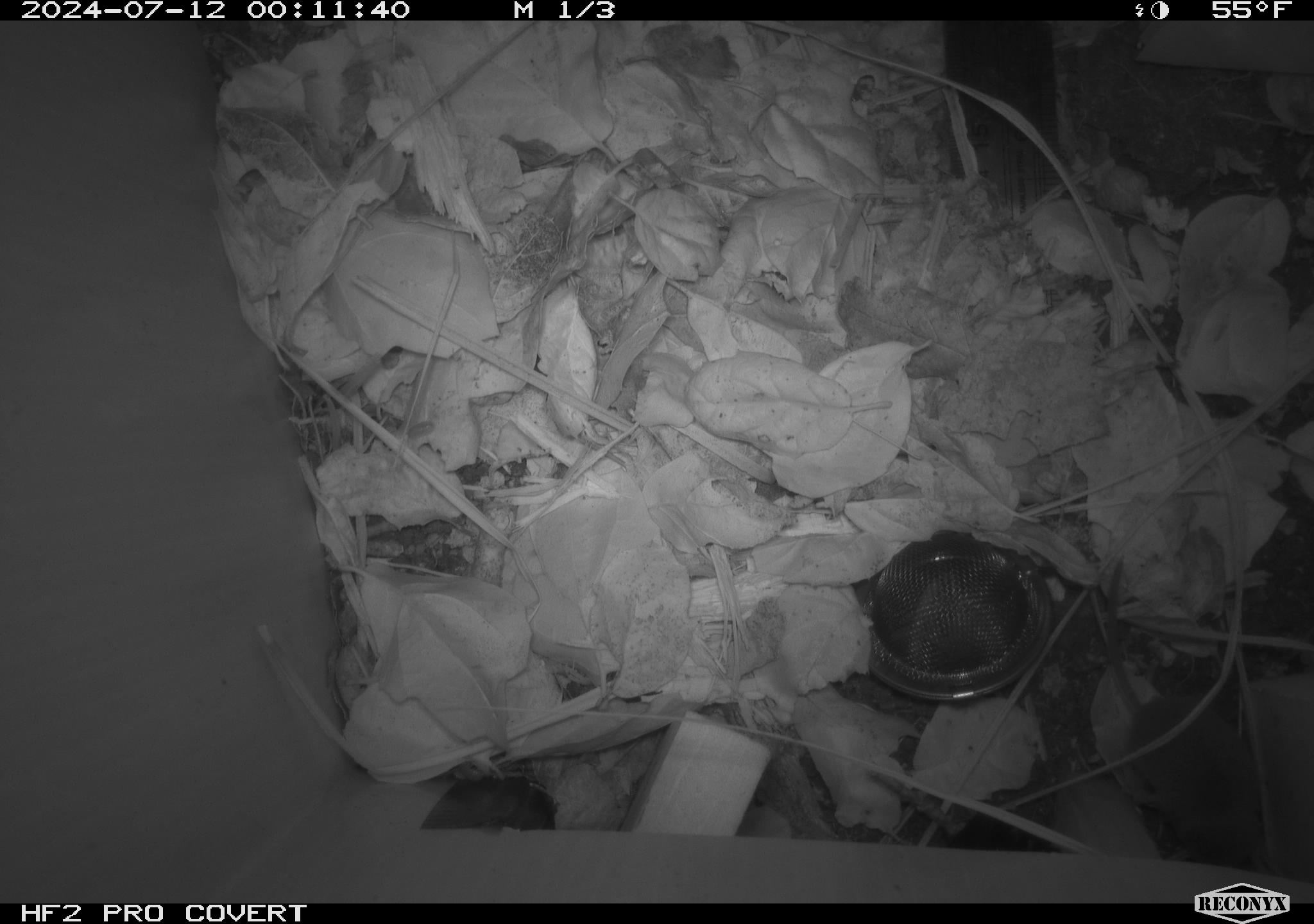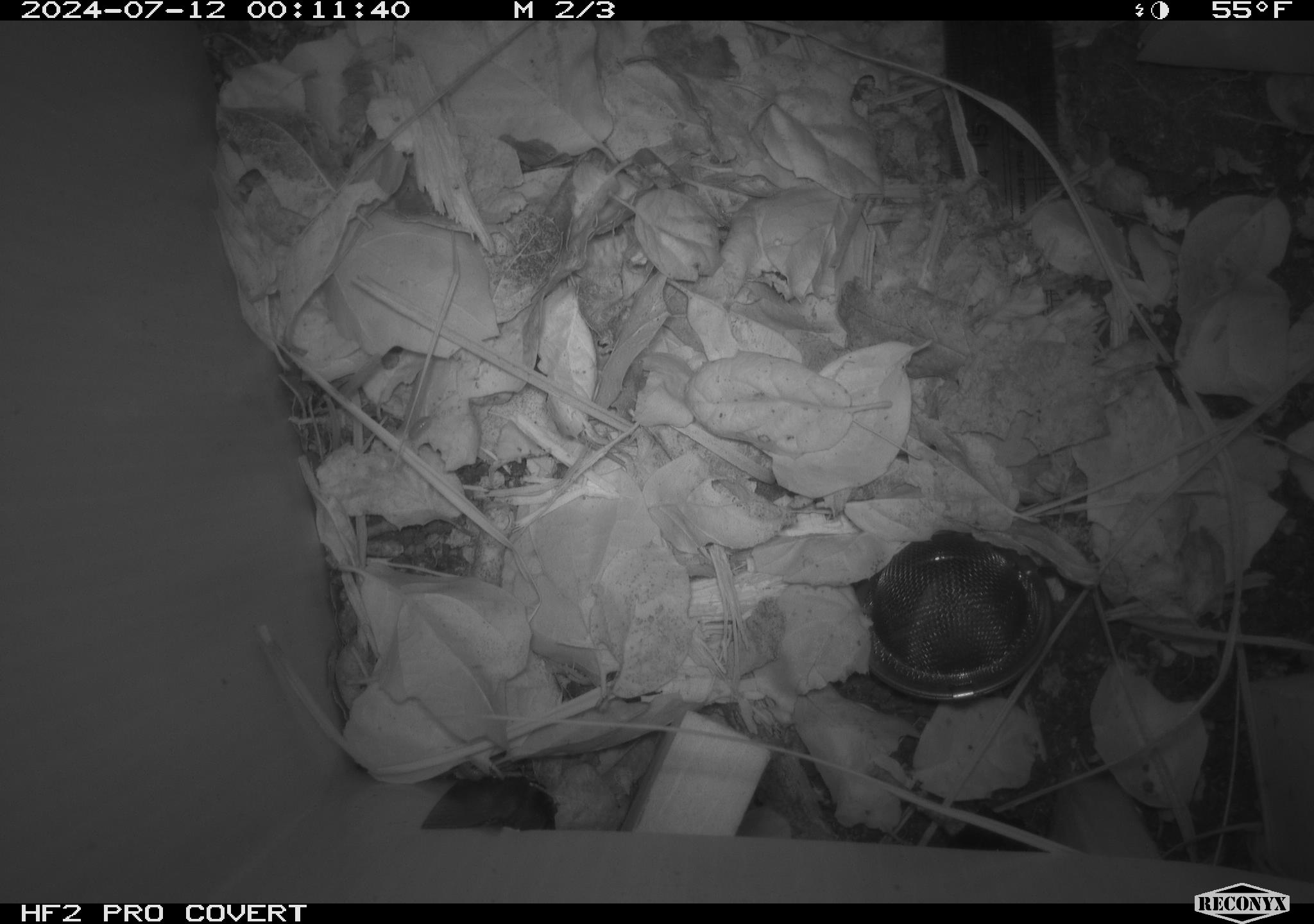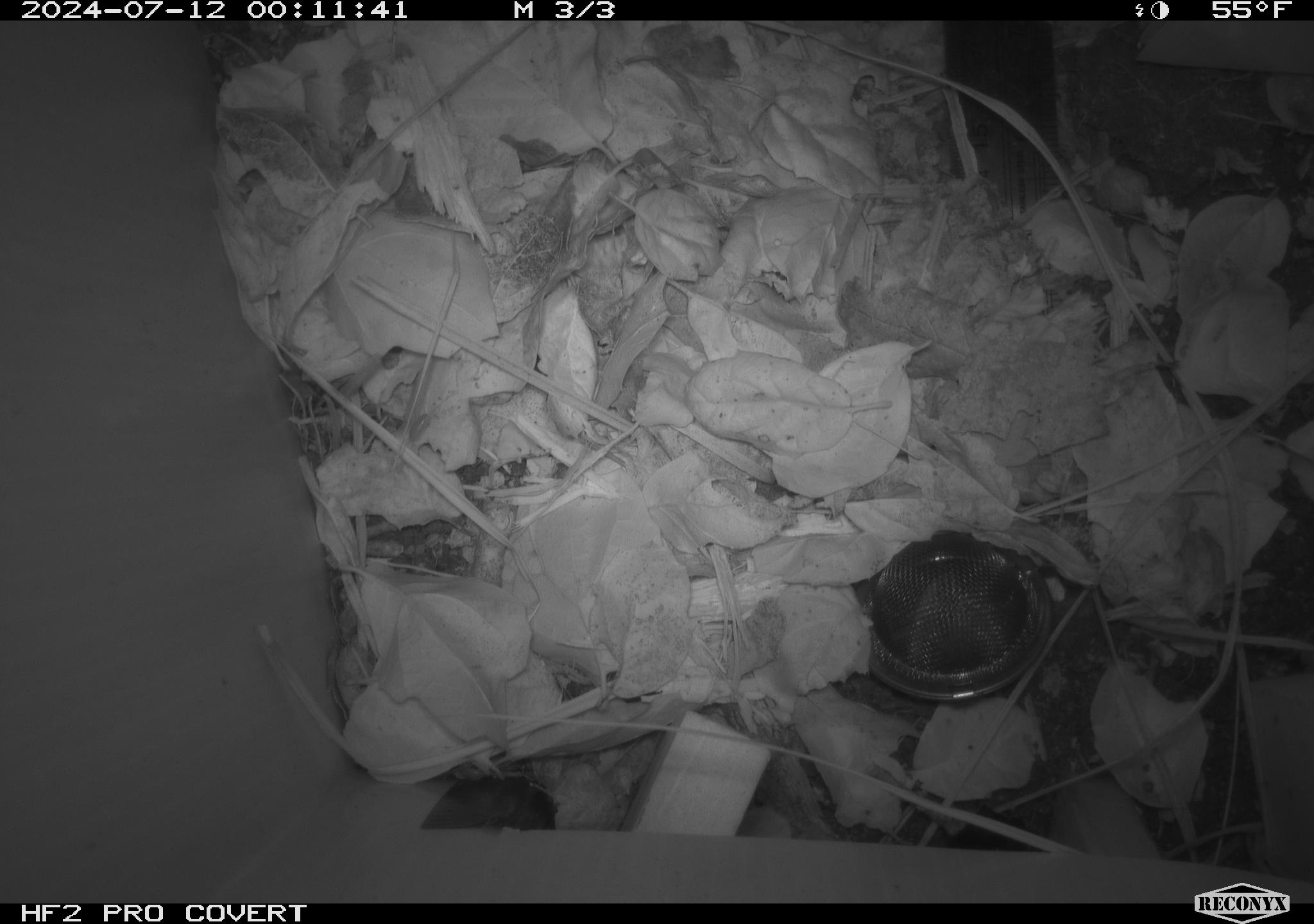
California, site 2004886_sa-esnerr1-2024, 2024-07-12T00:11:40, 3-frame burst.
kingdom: Animalia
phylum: Chordata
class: Mammalia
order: Eulipotyphla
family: Soricidae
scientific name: Soricidae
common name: shrews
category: soricidae family